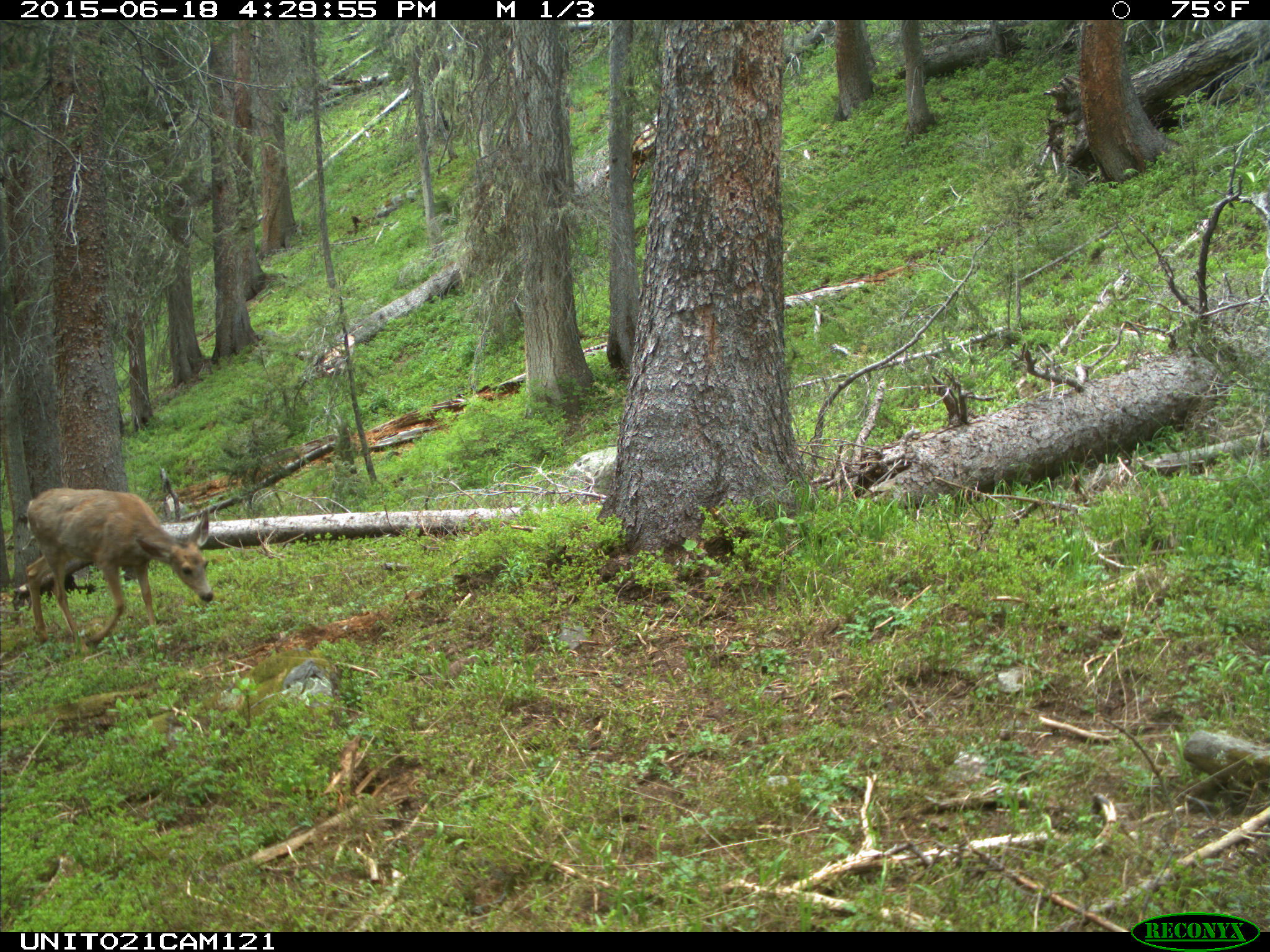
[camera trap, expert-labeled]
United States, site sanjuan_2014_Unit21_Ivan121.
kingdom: Animalia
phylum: Chordata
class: Mammalia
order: Artiodactyla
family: Cervidae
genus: Odocoileus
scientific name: Odocoileus hemionus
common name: mule deer